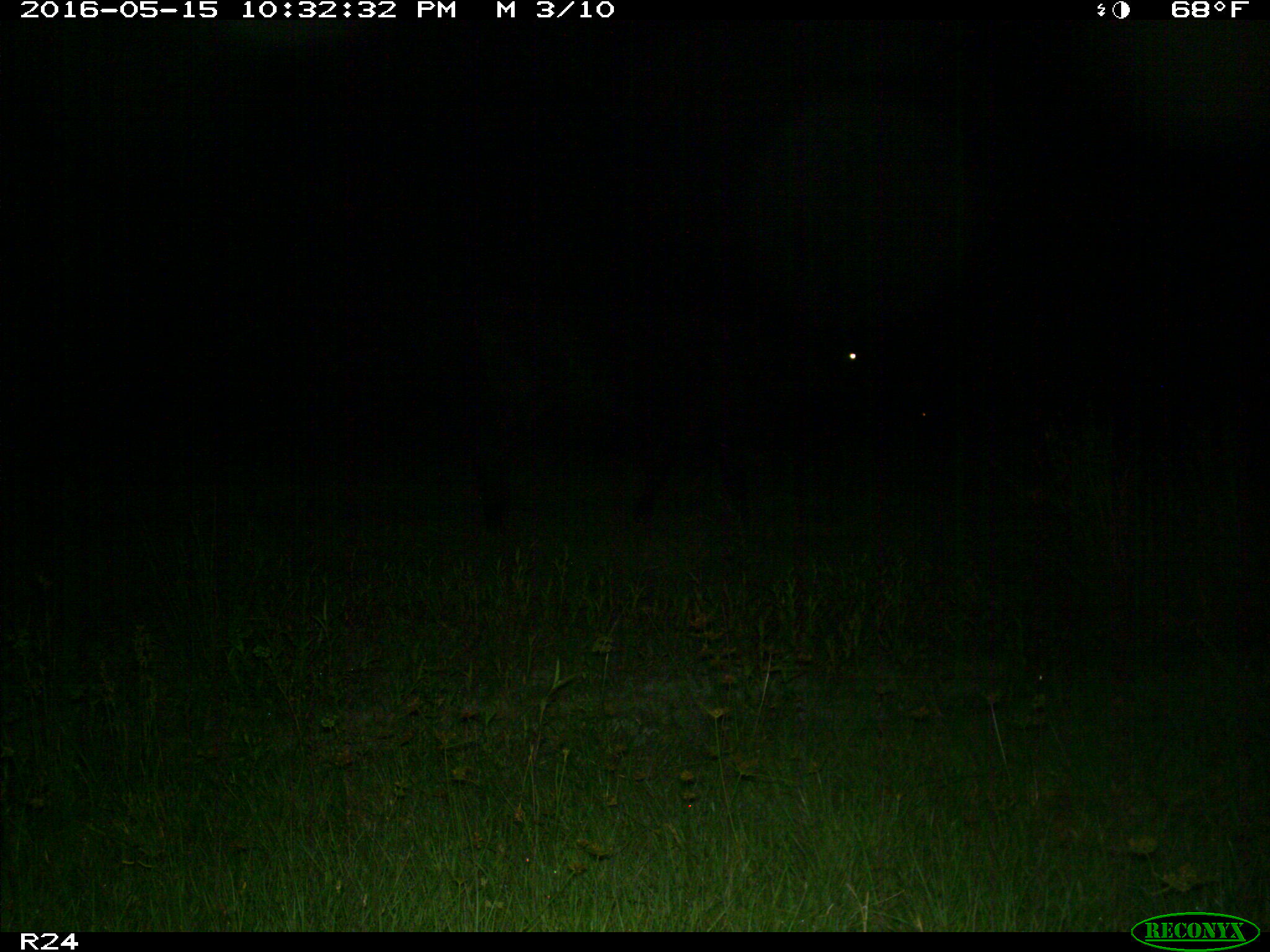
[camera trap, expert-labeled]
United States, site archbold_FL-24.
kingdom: Animalia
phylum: Chordata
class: Mammalia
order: Artiodactyla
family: Bovidae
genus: Bos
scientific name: Bos taurus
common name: domestic cow